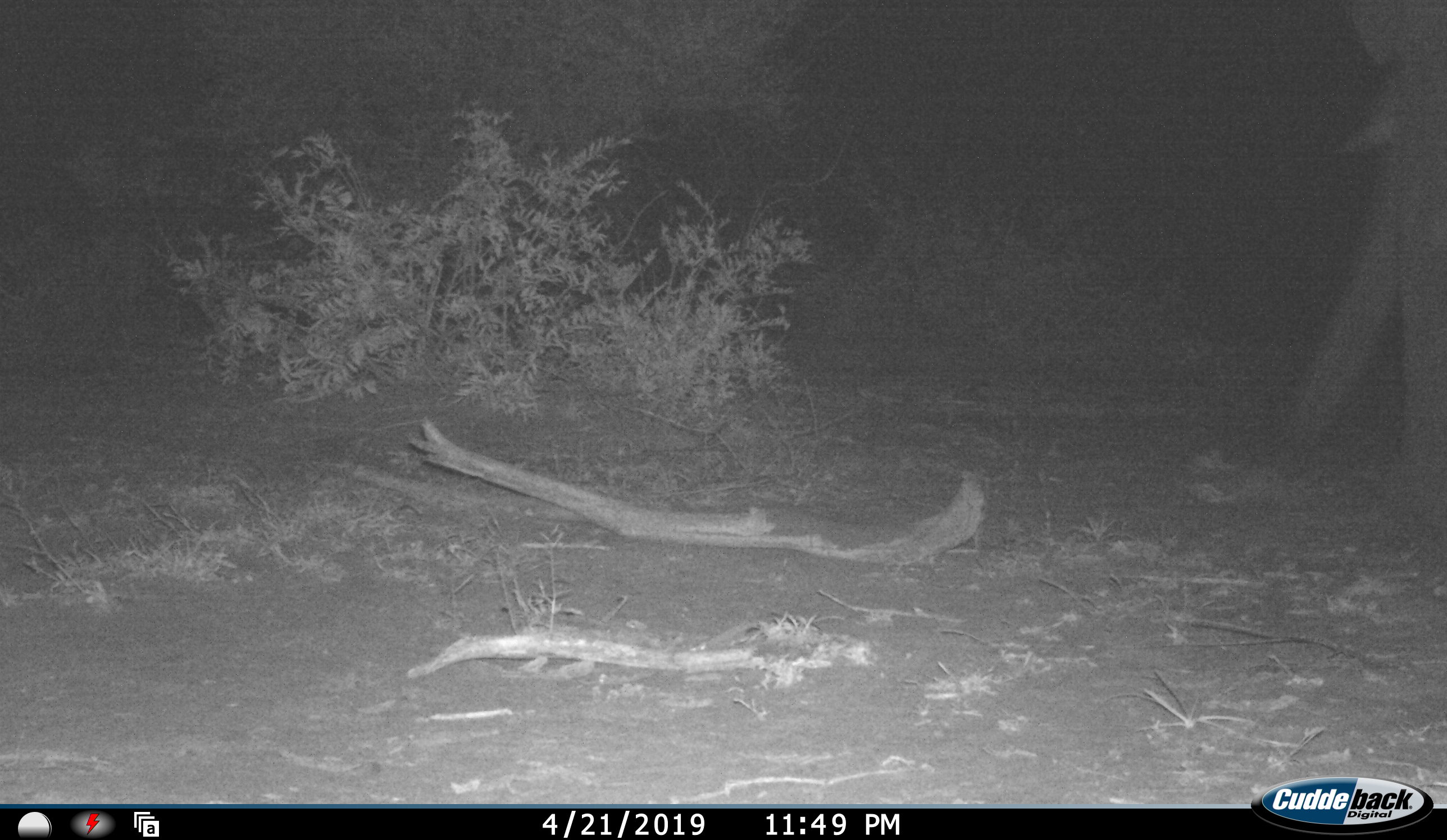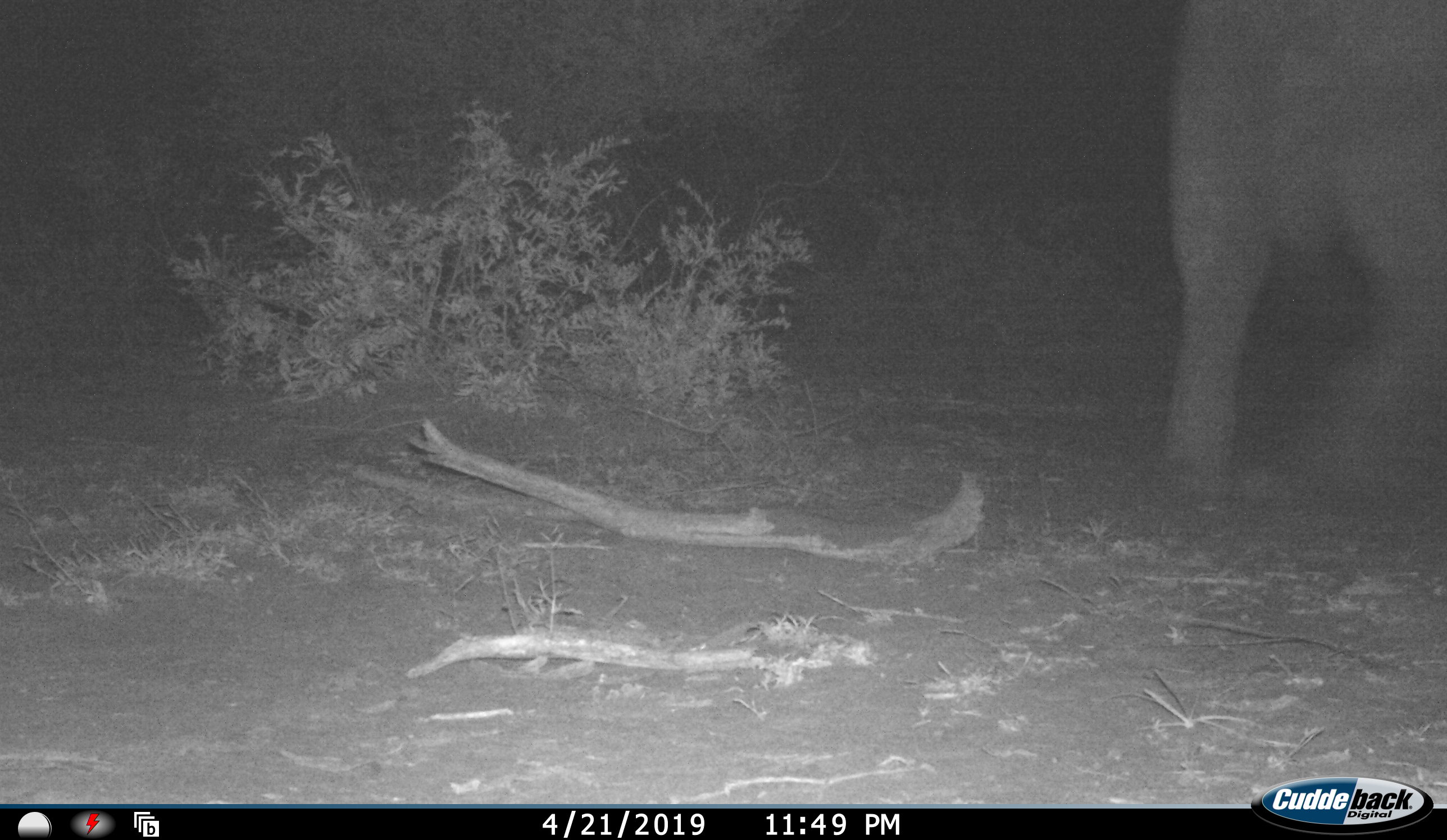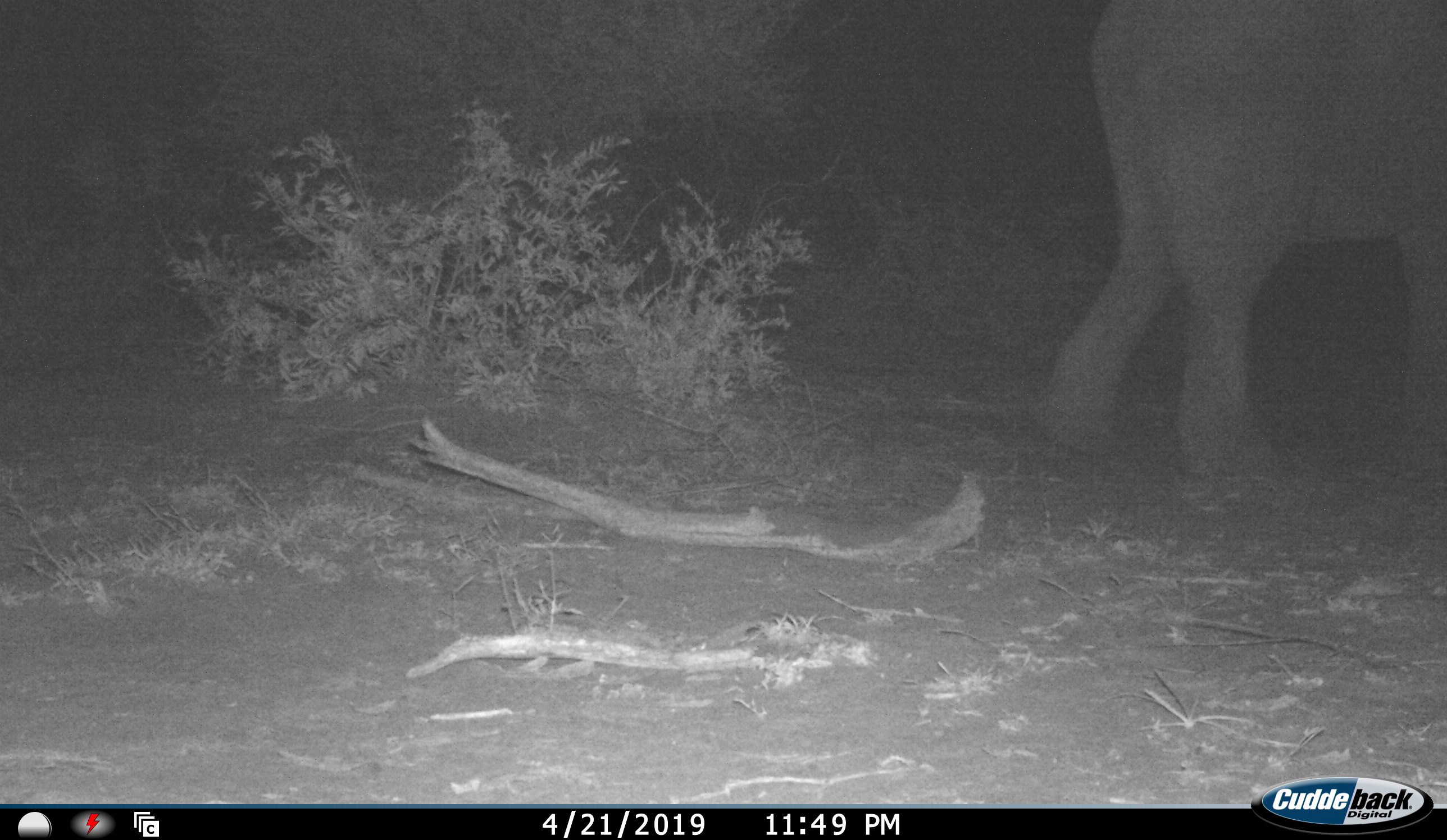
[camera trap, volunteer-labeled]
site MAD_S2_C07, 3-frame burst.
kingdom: Animalia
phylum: Chordata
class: Mammalia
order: Proboscidea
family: Elephantidae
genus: Loxodonta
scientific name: Loxodonta africana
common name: african bush elephant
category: elephant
Elephant (african bush elephant) (Loxodonta africana), count 1. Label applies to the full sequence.